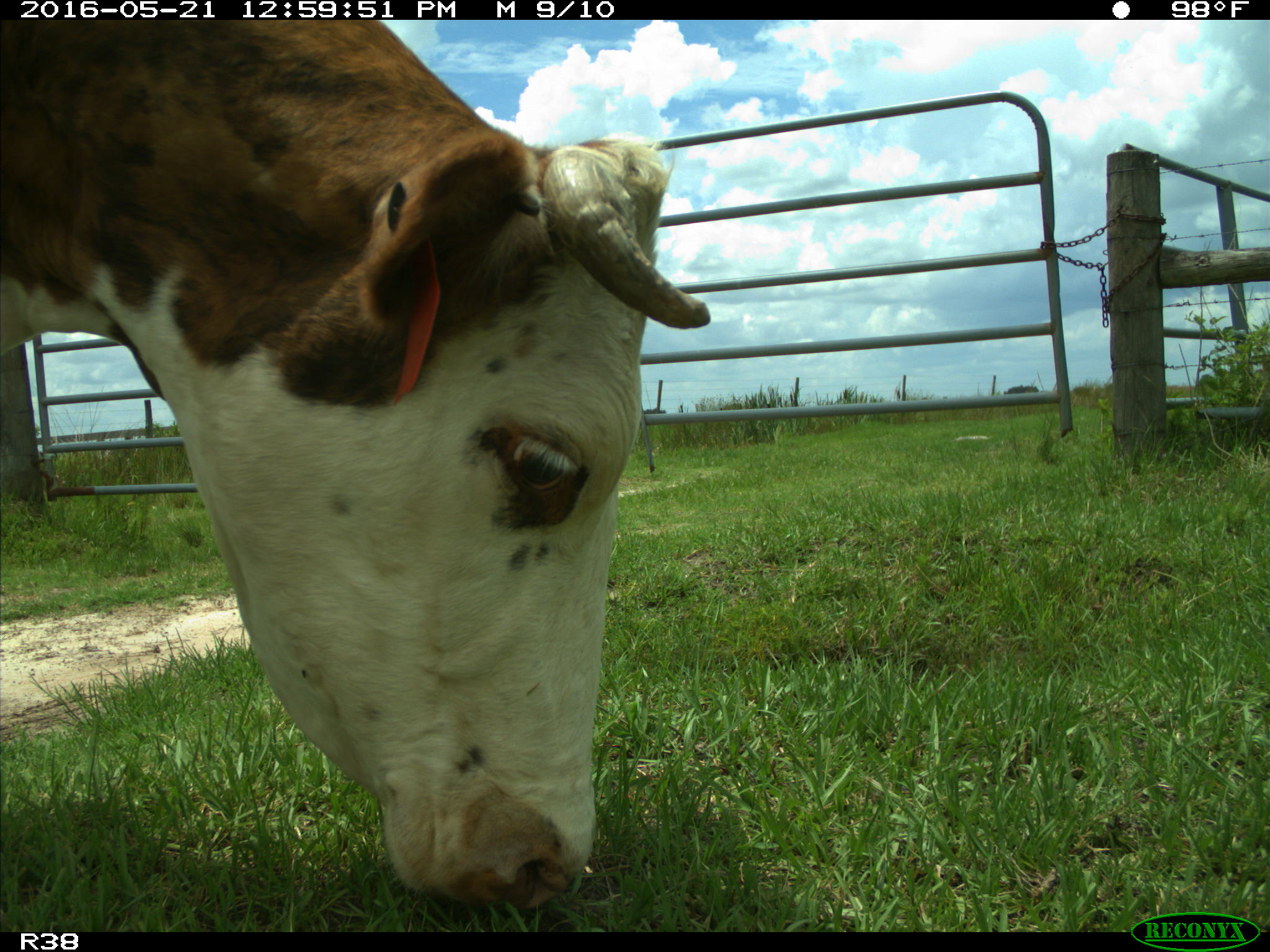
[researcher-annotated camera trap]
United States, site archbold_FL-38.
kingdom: Animalia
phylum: Chordata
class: Mammalia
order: Artiodactyla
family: Bovidae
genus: Bos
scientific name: Bos taurus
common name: domestic cow